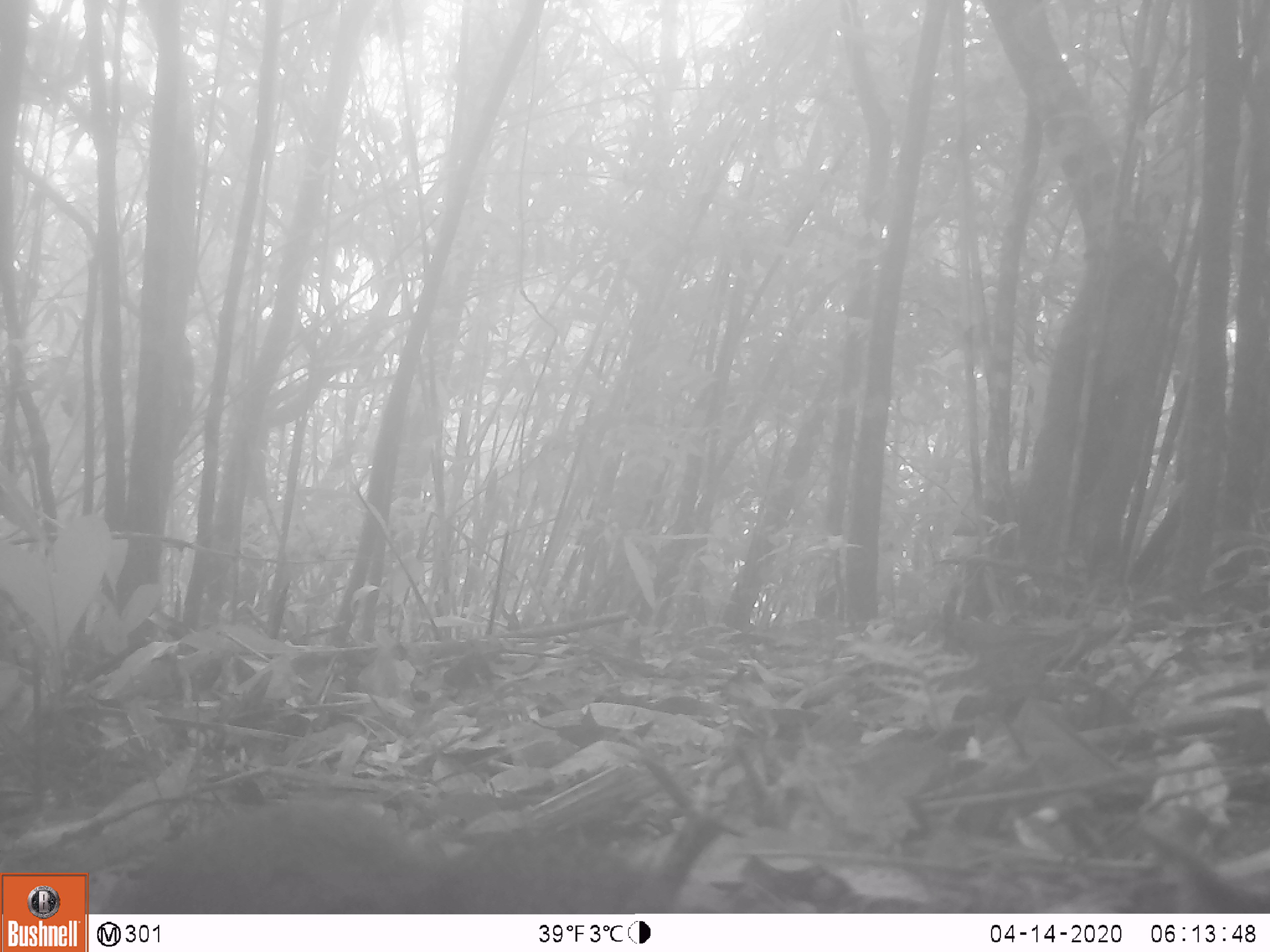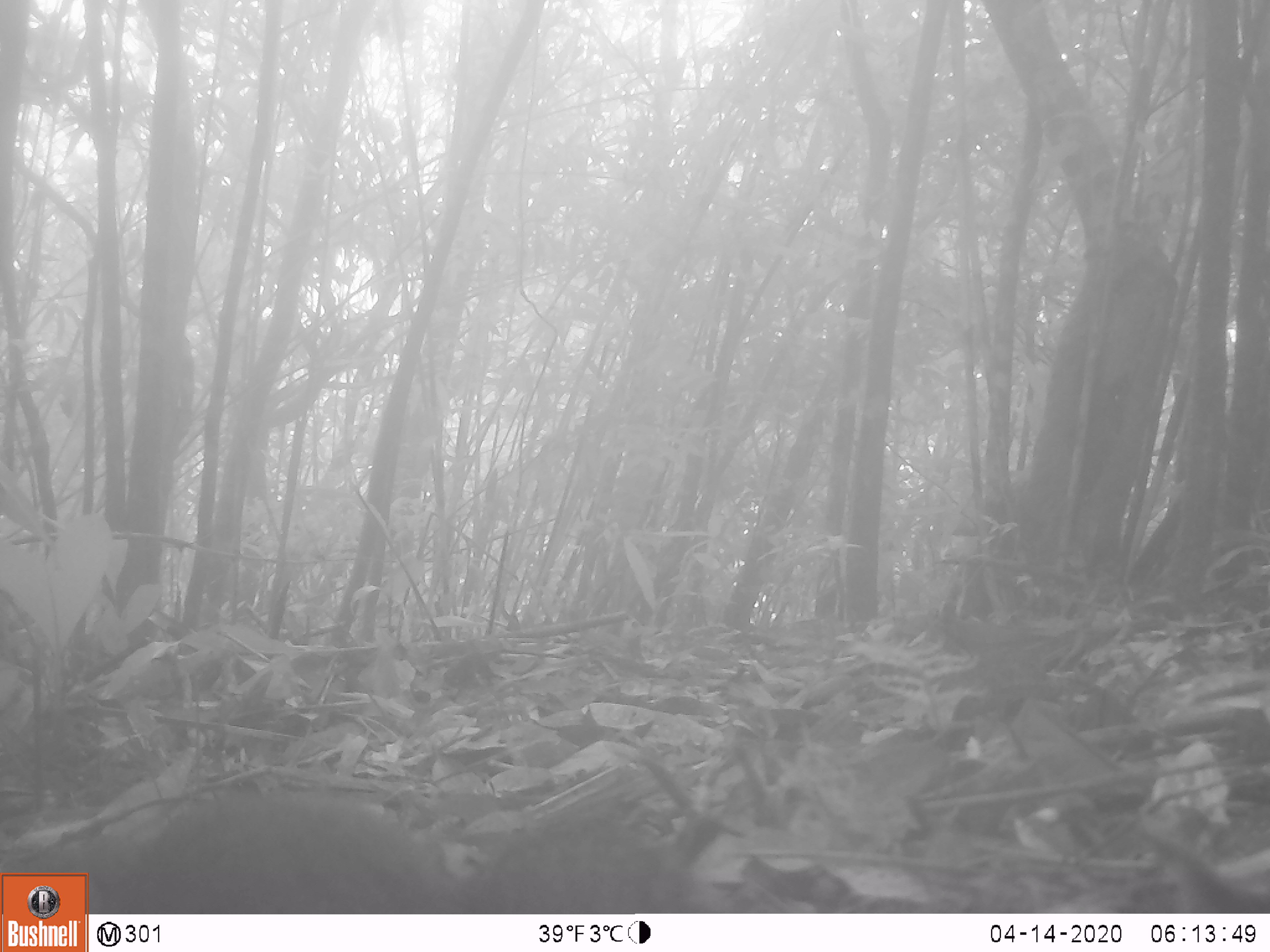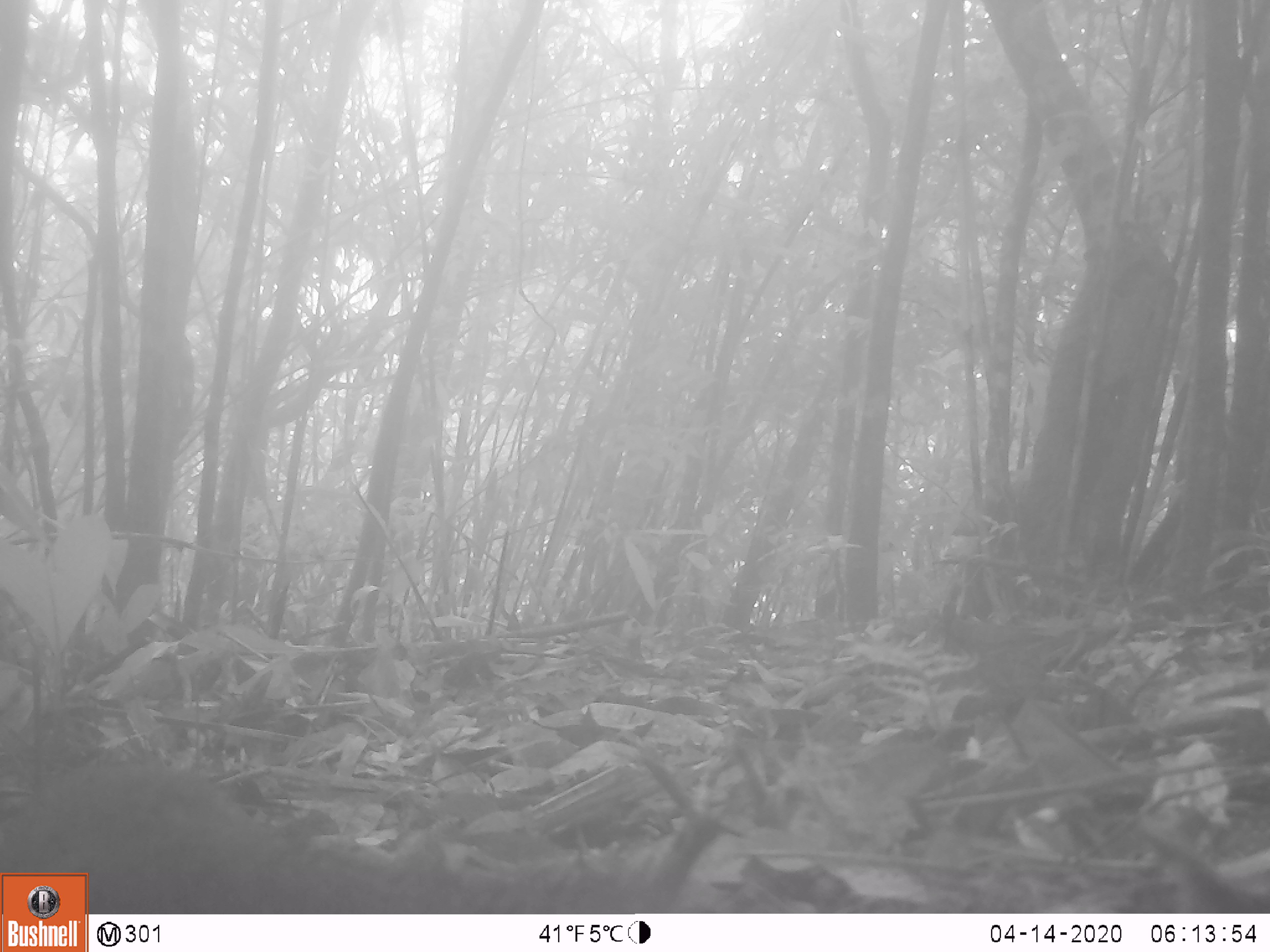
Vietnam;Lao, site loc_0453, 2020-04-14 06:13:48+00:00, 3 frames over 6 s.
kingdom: Animalia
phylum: Chordata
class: Mammalia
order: Rodentia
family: Sciuridae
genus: Sciurus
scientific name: Sciurus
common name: squirrel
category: unidentified squirrel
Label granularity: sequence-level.